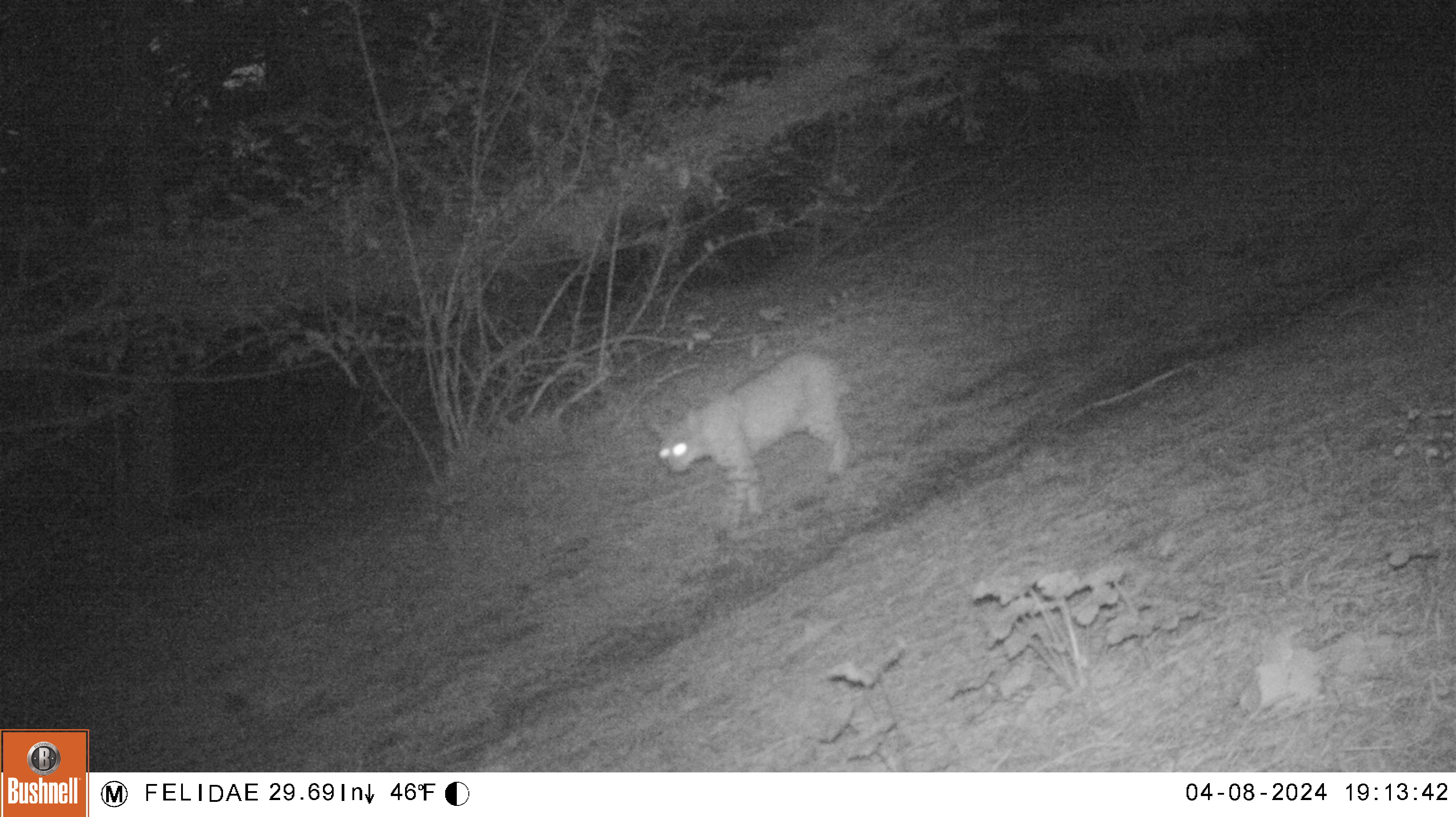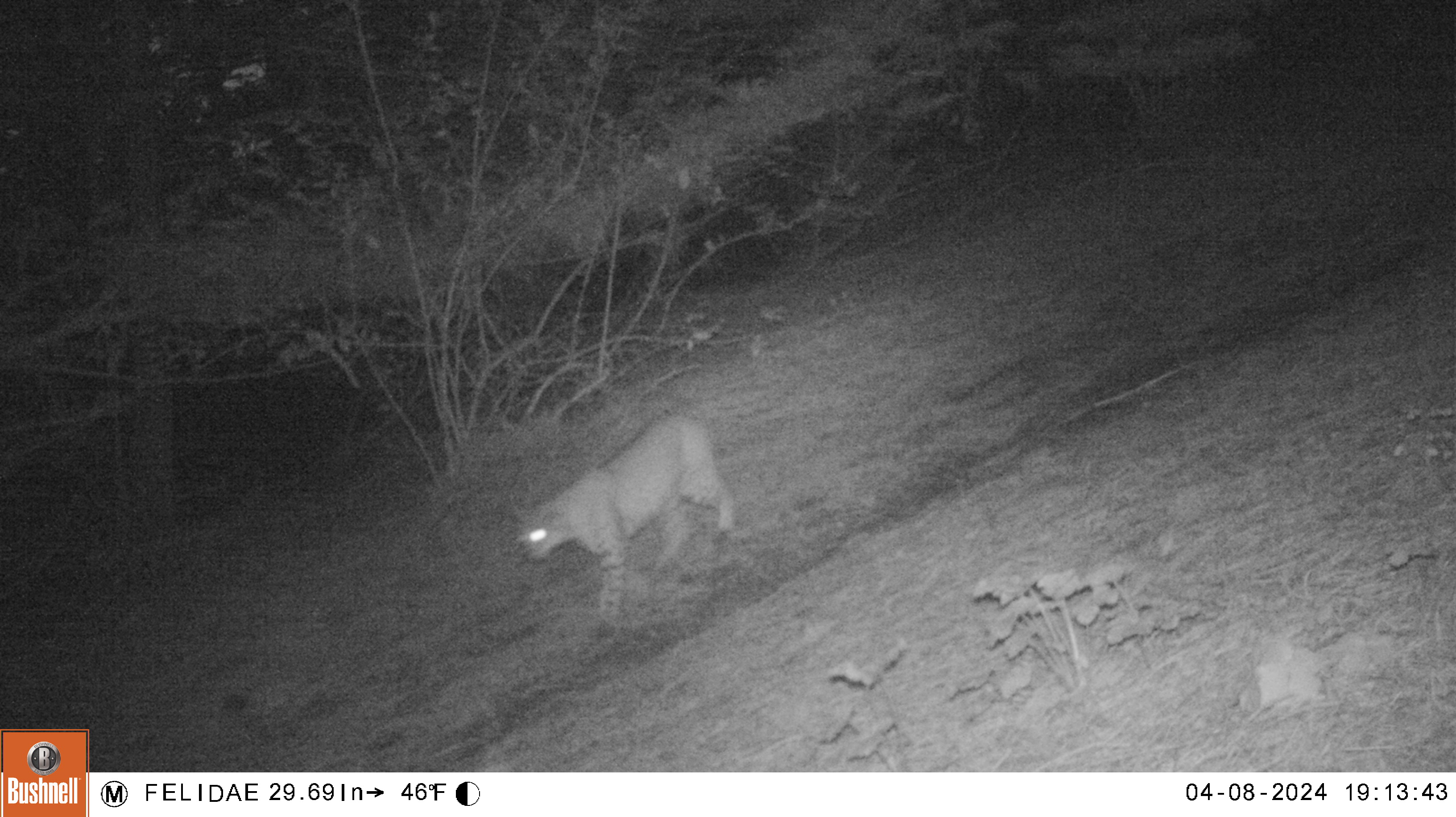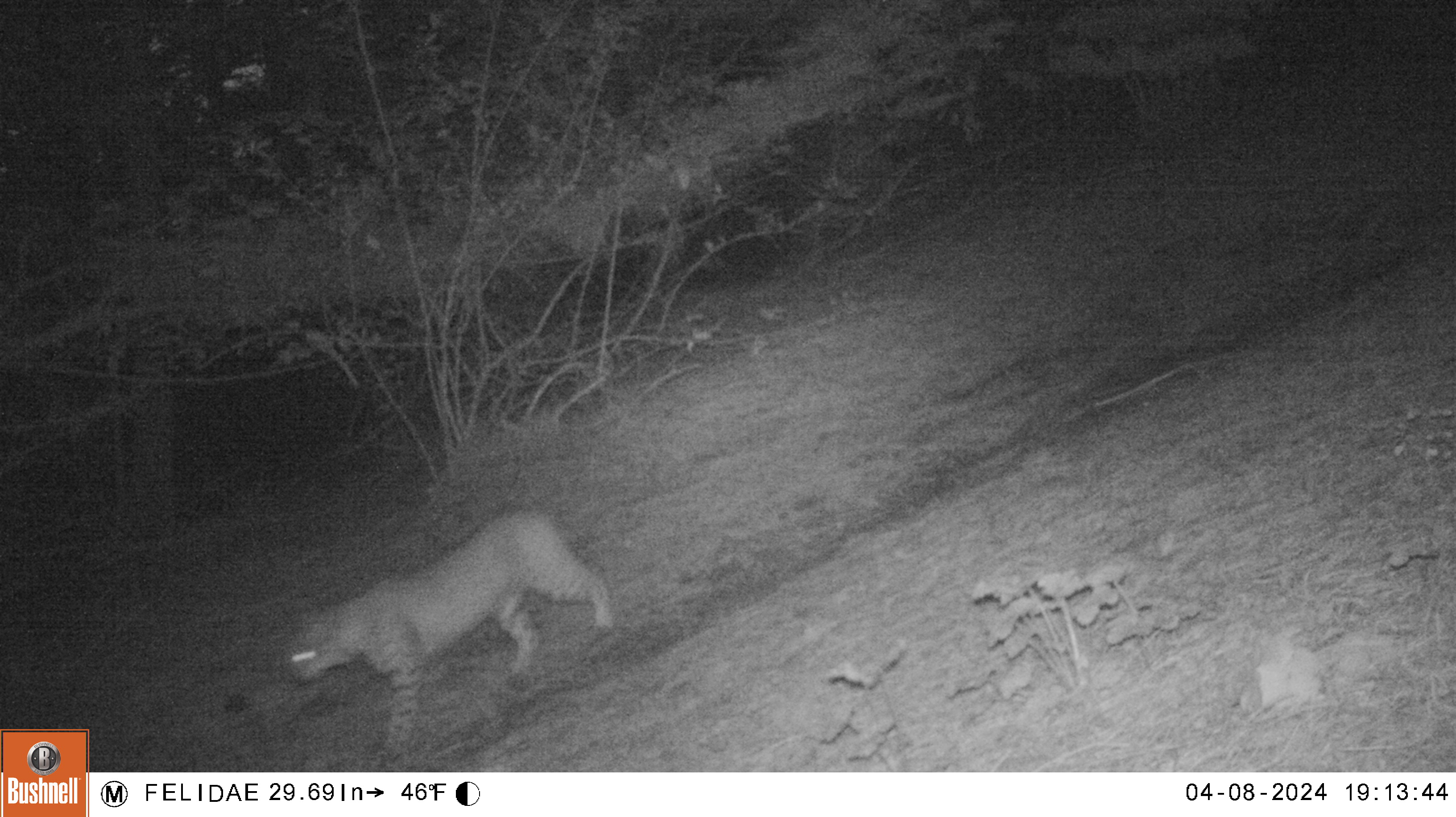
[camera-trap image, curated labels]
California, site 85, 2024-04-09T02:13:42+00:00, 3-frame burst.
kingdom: Animalia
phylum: Chordata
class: Mammalia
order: Carnivora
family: Felidae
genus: Lynx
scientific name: Lynx rufus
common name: bobcat